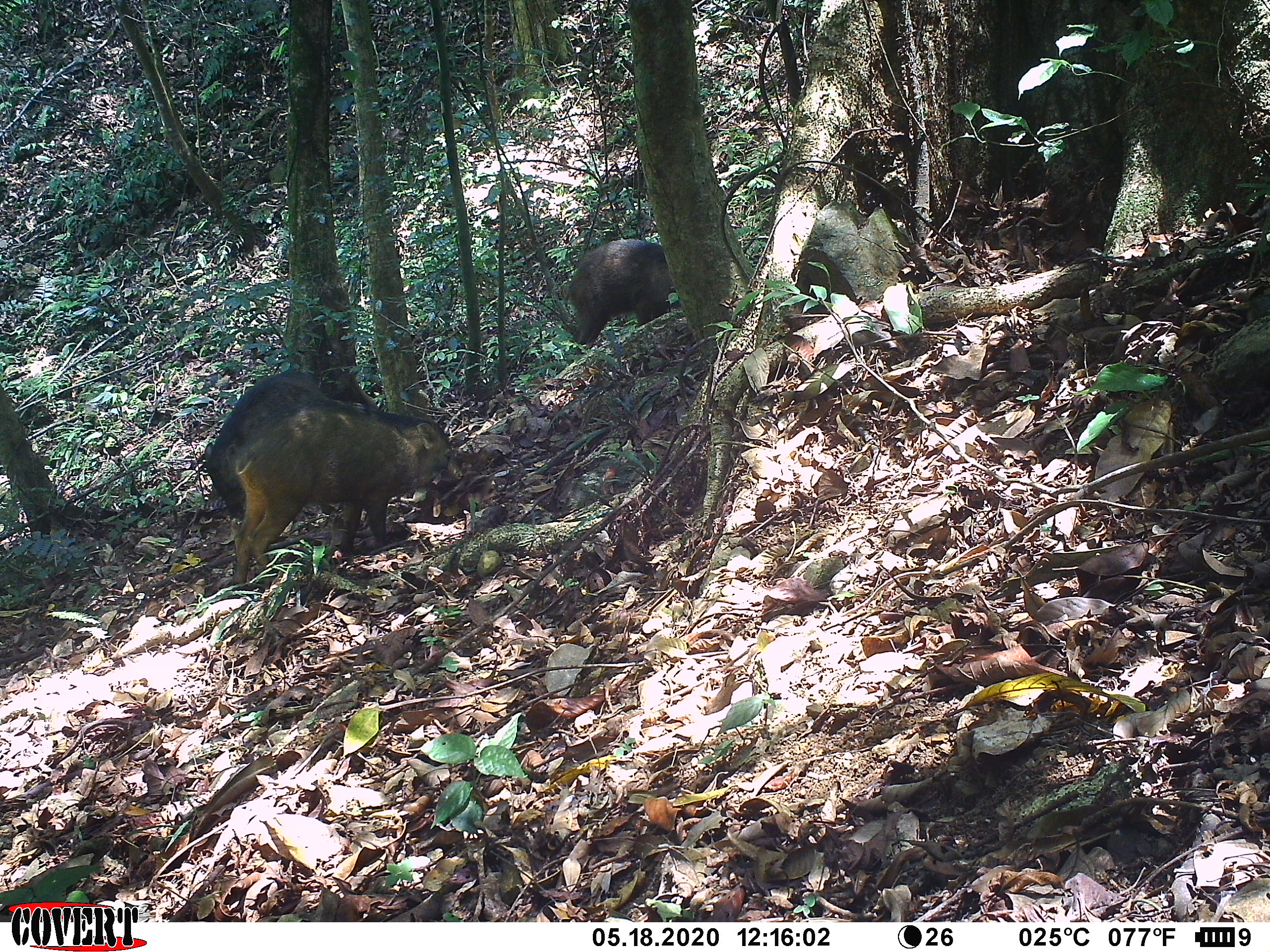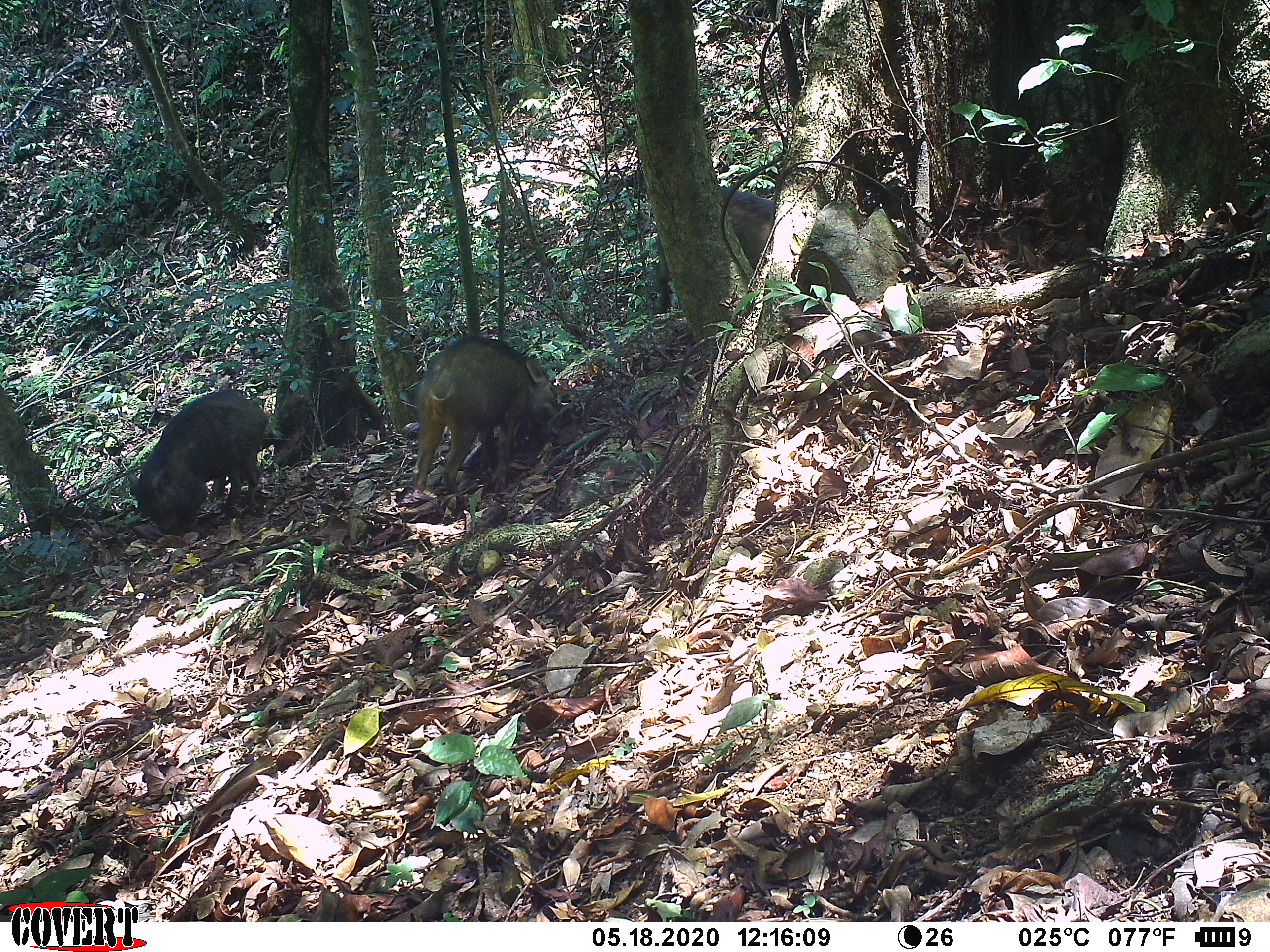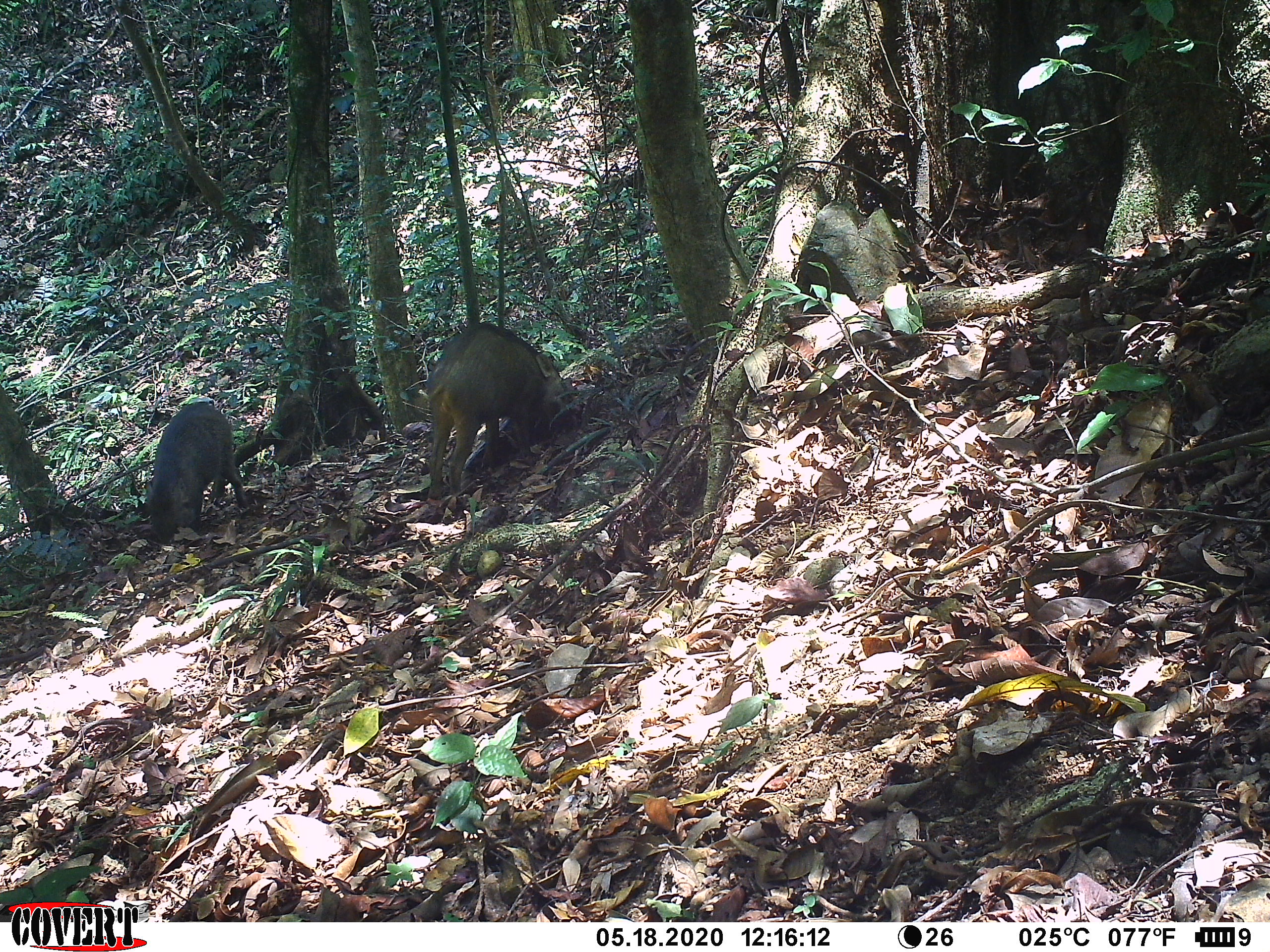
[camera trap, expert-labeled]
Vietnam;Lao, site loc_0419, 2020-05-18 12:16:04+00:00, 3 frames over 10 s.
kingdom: Animalia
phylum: Chordata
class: Mammalia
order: Artiodactyla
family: Suidae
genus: Sus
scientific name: Sus scrofa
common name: eurasian wild pig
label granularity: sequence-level